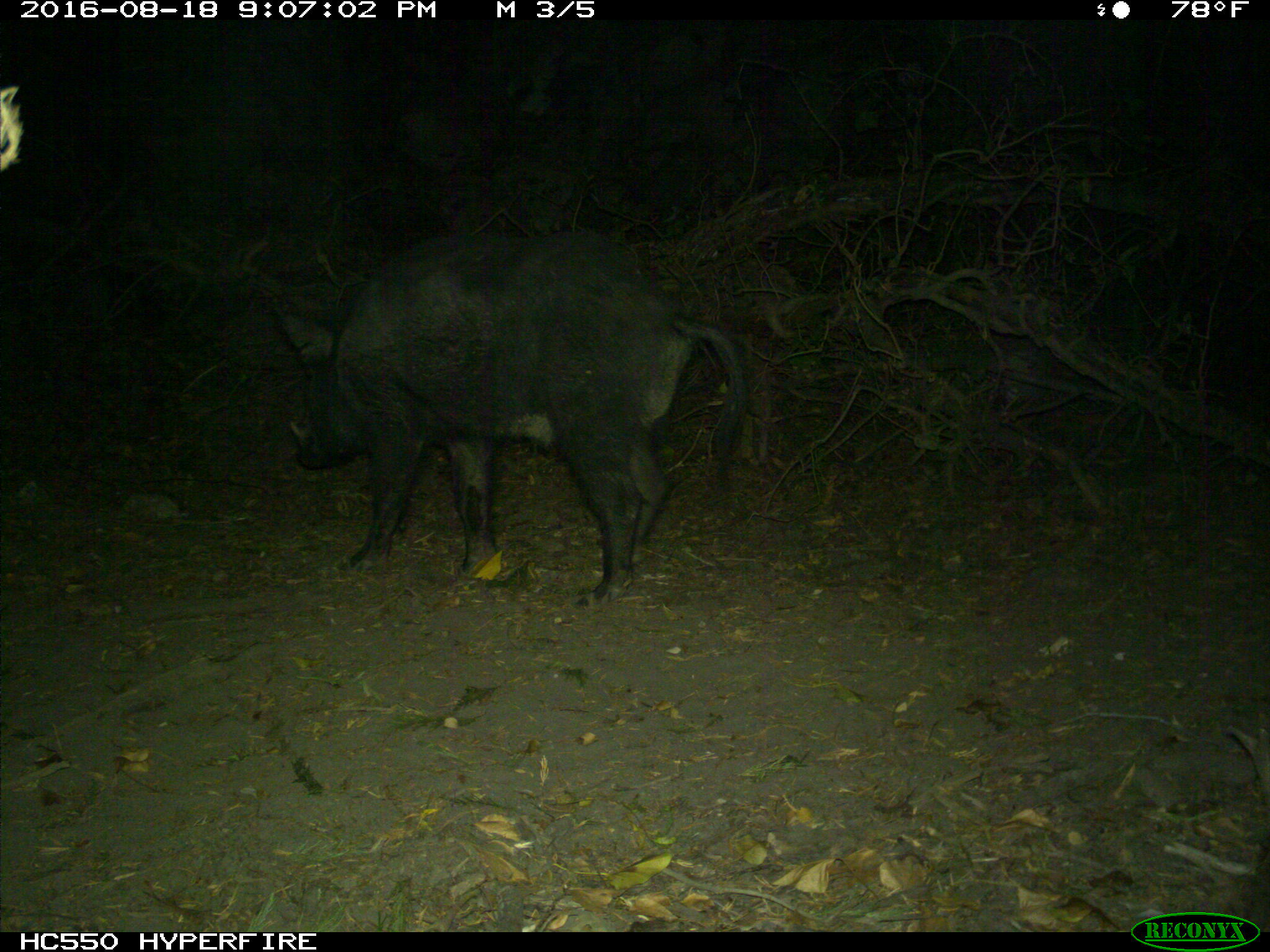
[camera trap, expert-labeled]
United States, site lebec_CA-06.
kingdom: Animalia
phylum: Chordata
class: Mammalia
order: Artiodactyla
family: Suidae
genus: Sus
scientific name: Sus scrofa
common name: wild boar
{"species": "Sus scrofa (wild boar)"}